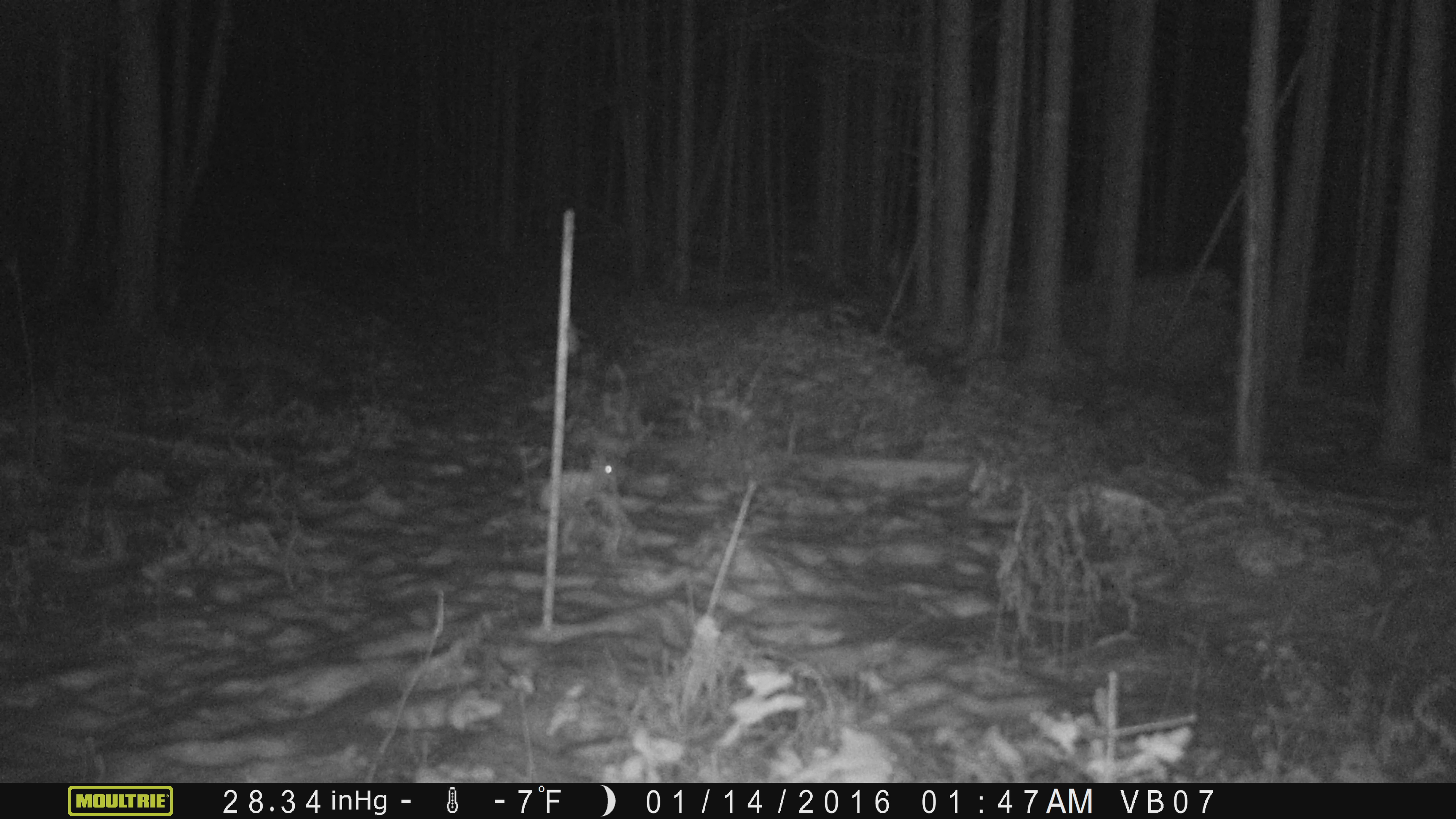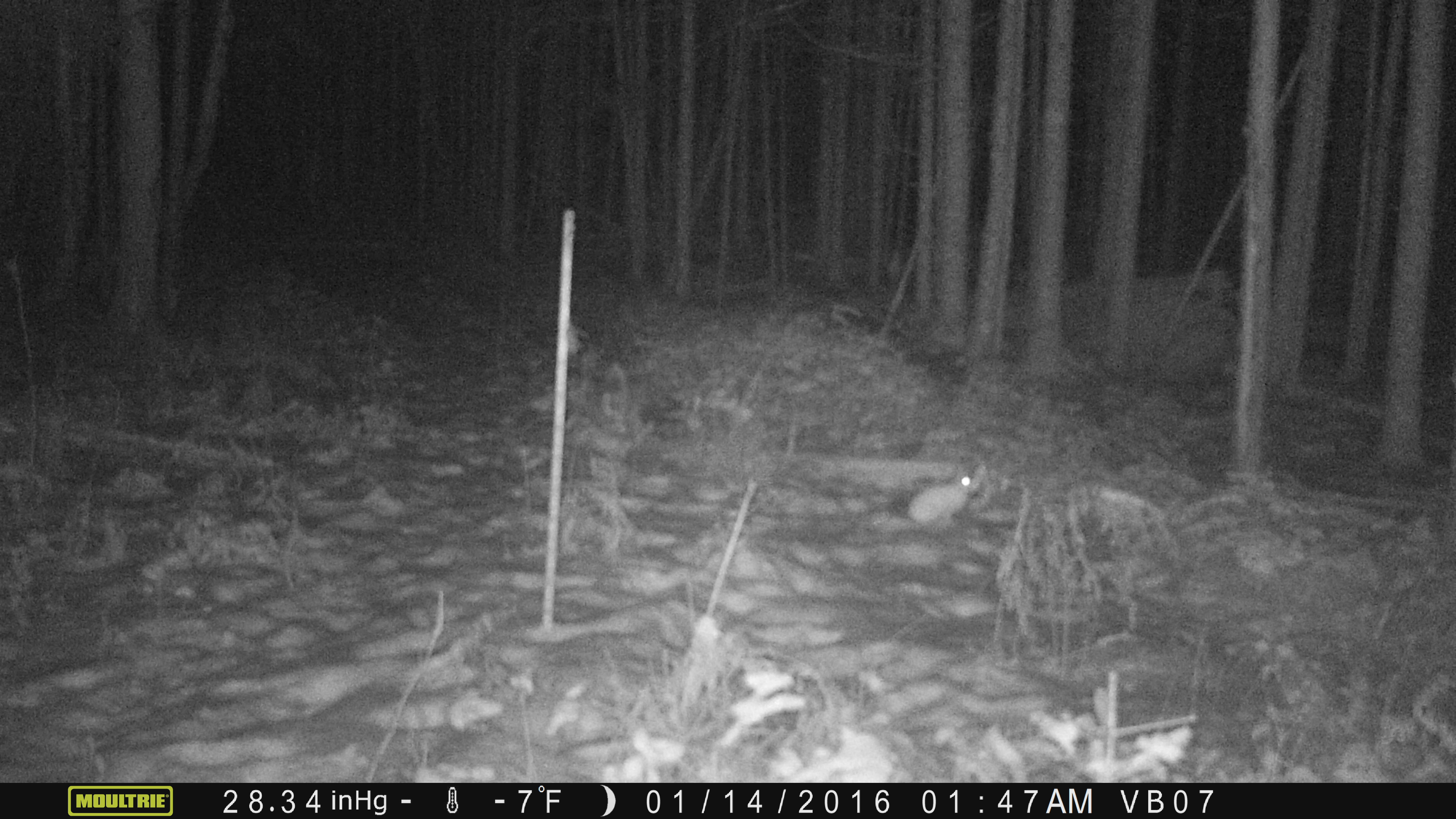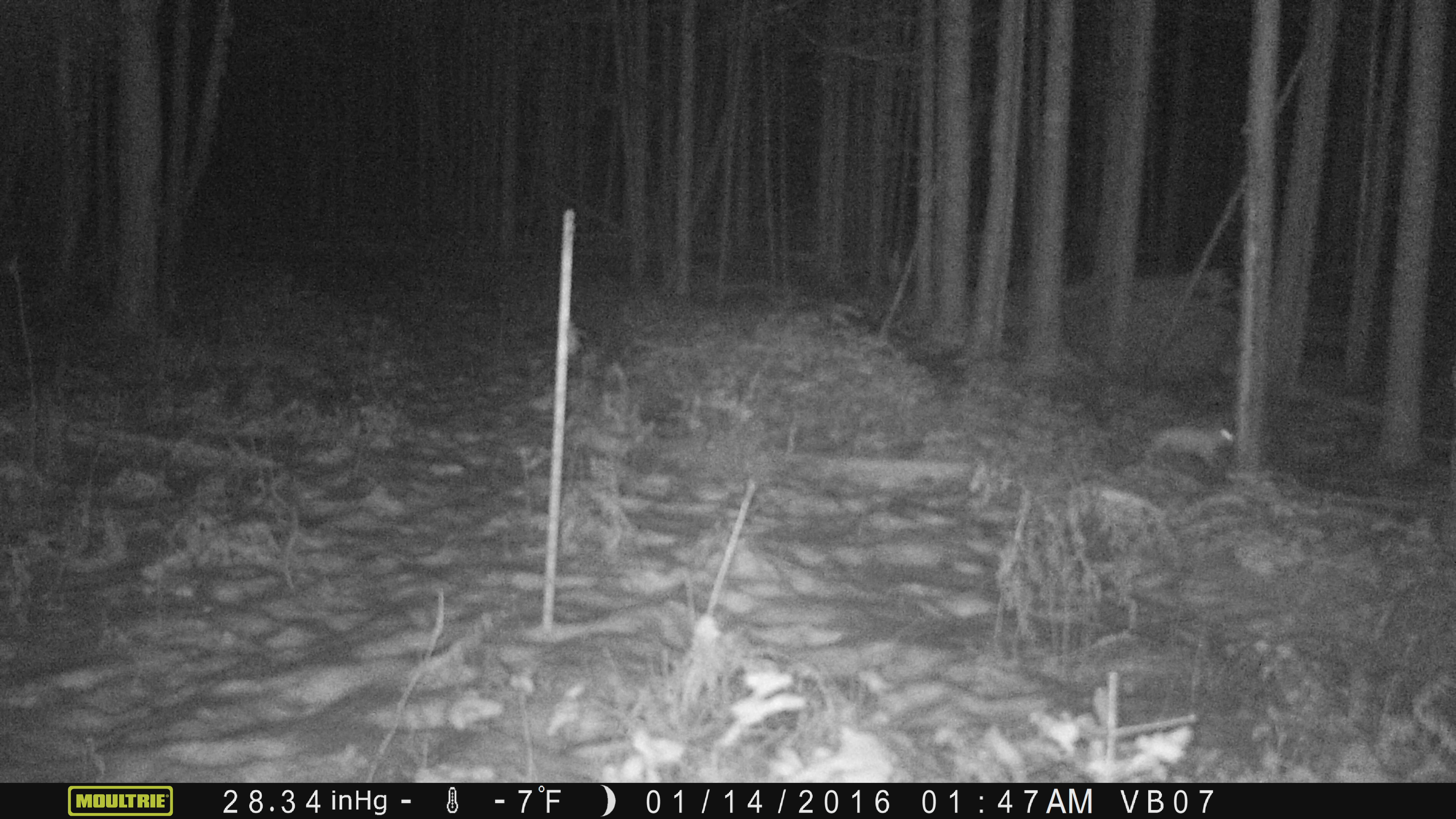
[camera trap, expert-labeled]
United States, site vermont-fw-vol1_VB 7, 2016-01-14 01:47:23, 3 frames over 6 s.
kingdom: Animalia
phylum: Chordata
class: Mammalia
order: Lagomorpha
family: Leporidae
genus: Lepus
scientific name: Lepus americanus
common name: snowshoe hare